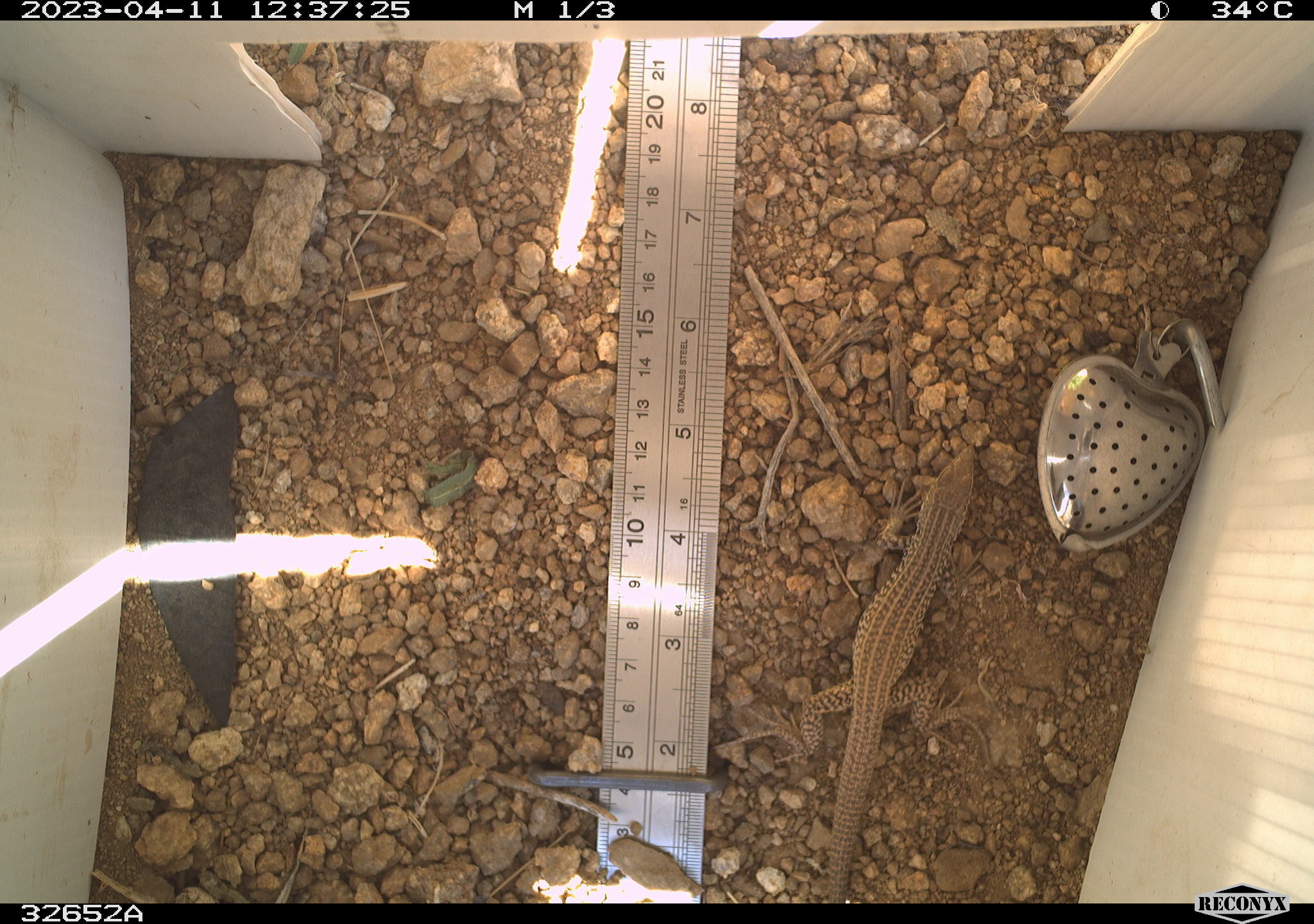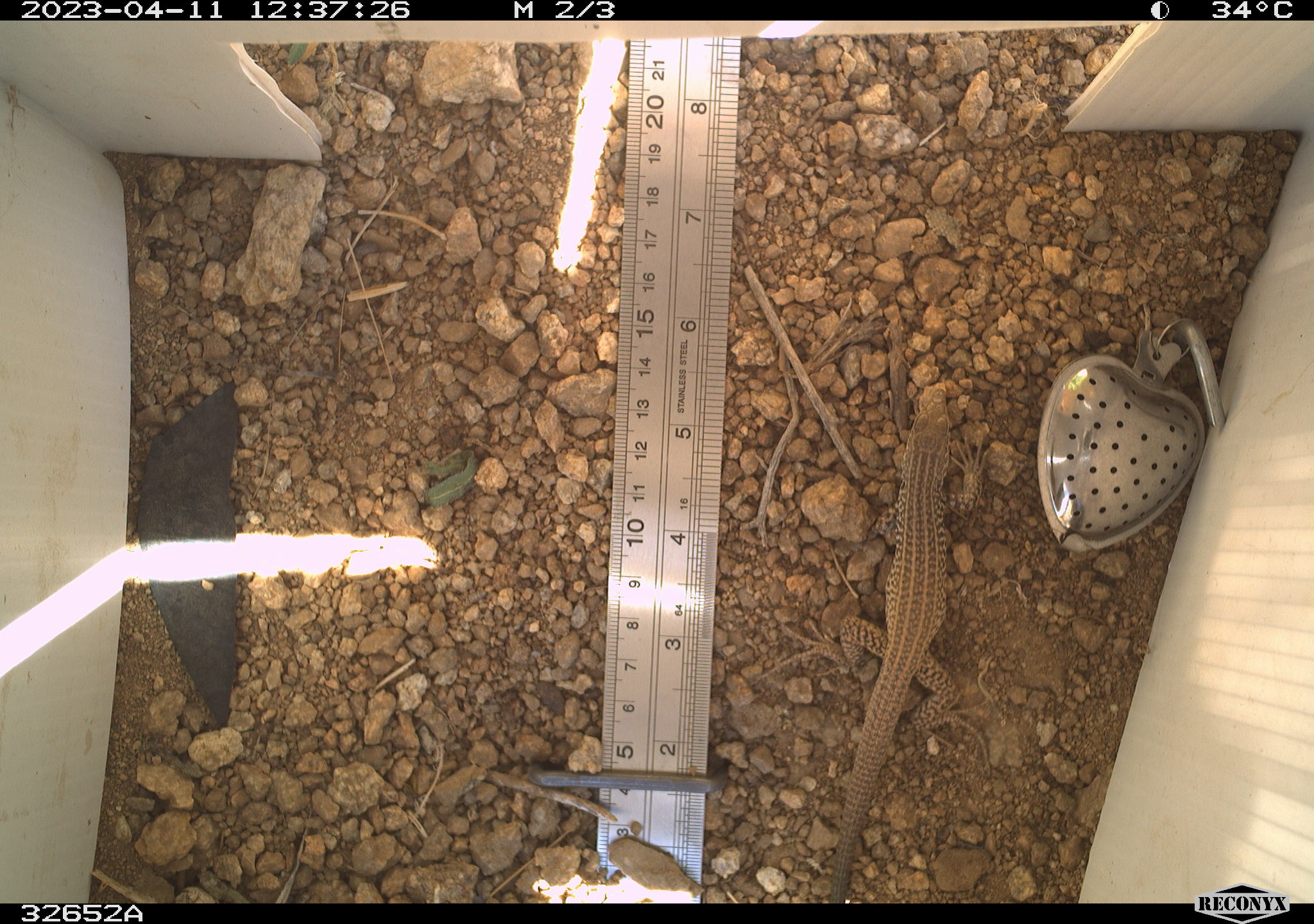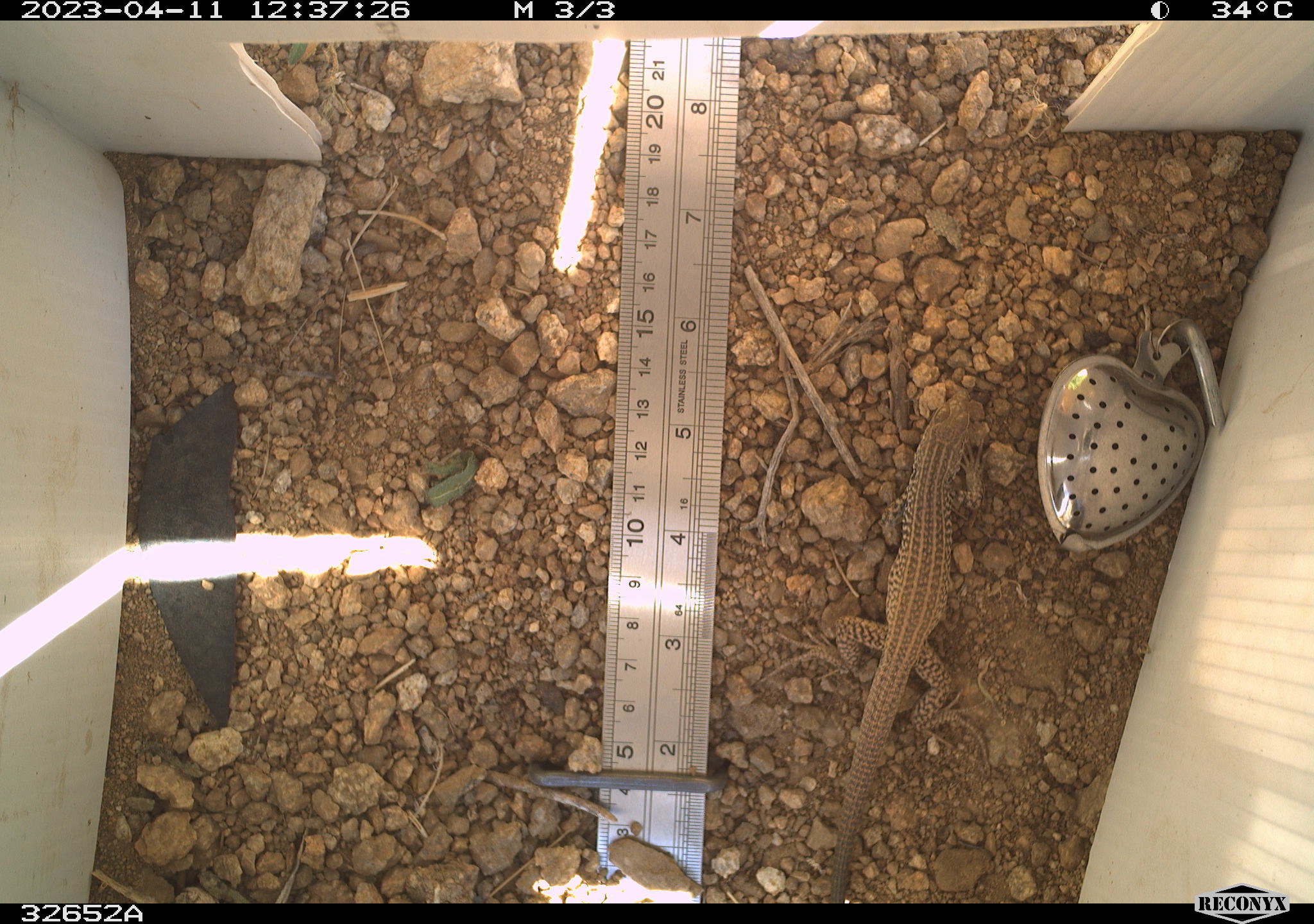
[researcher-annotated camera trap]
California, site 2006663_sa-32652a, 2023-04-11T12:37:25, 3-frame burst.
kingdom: Animalia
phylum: Chordata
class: Reptilia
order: Squamata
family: Teiidae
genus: Aspidoscelis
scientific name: Aspidoscelis tigris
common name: western whiptail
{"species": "western whiptail (Aspidoscelis tigris)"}